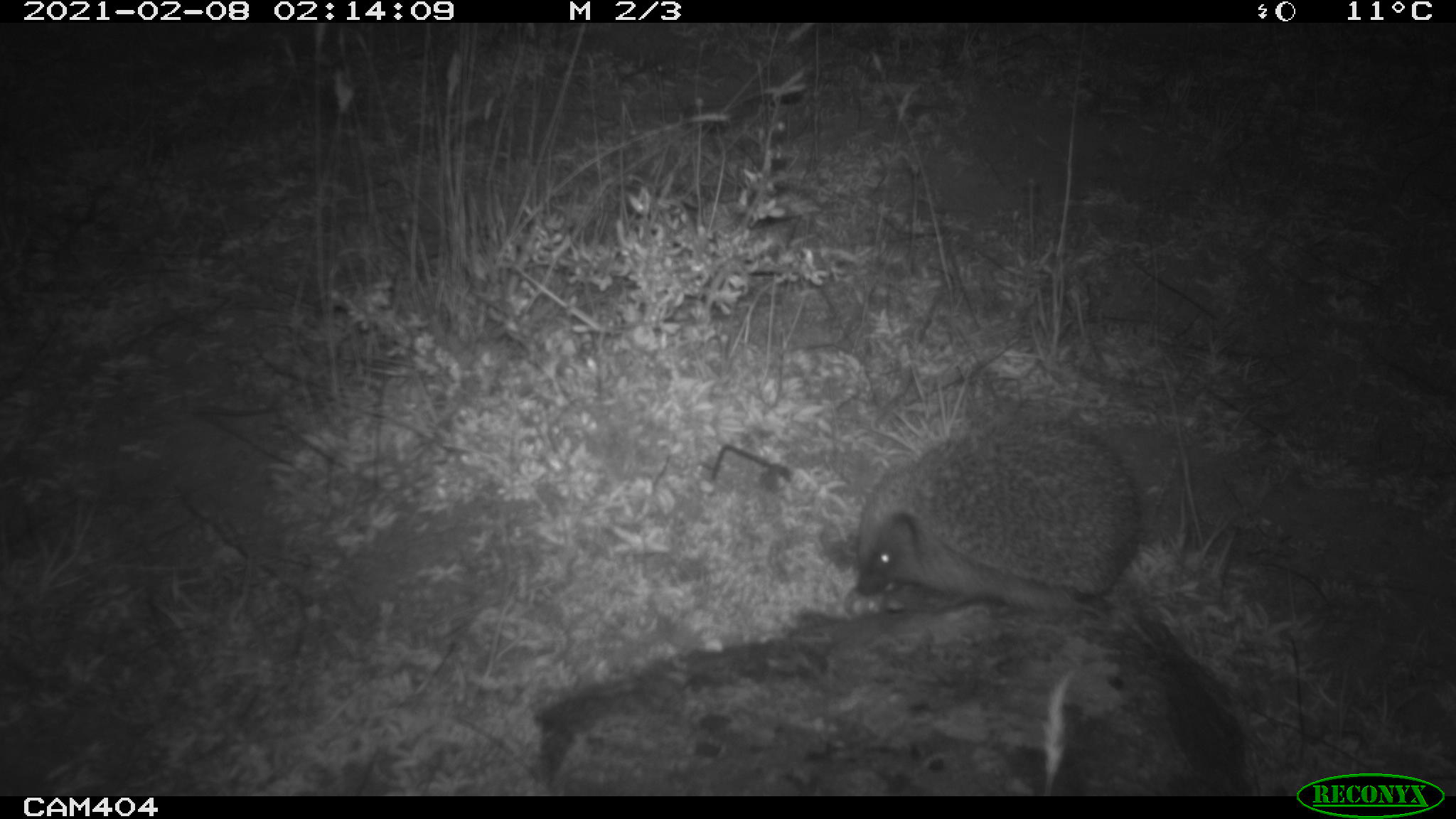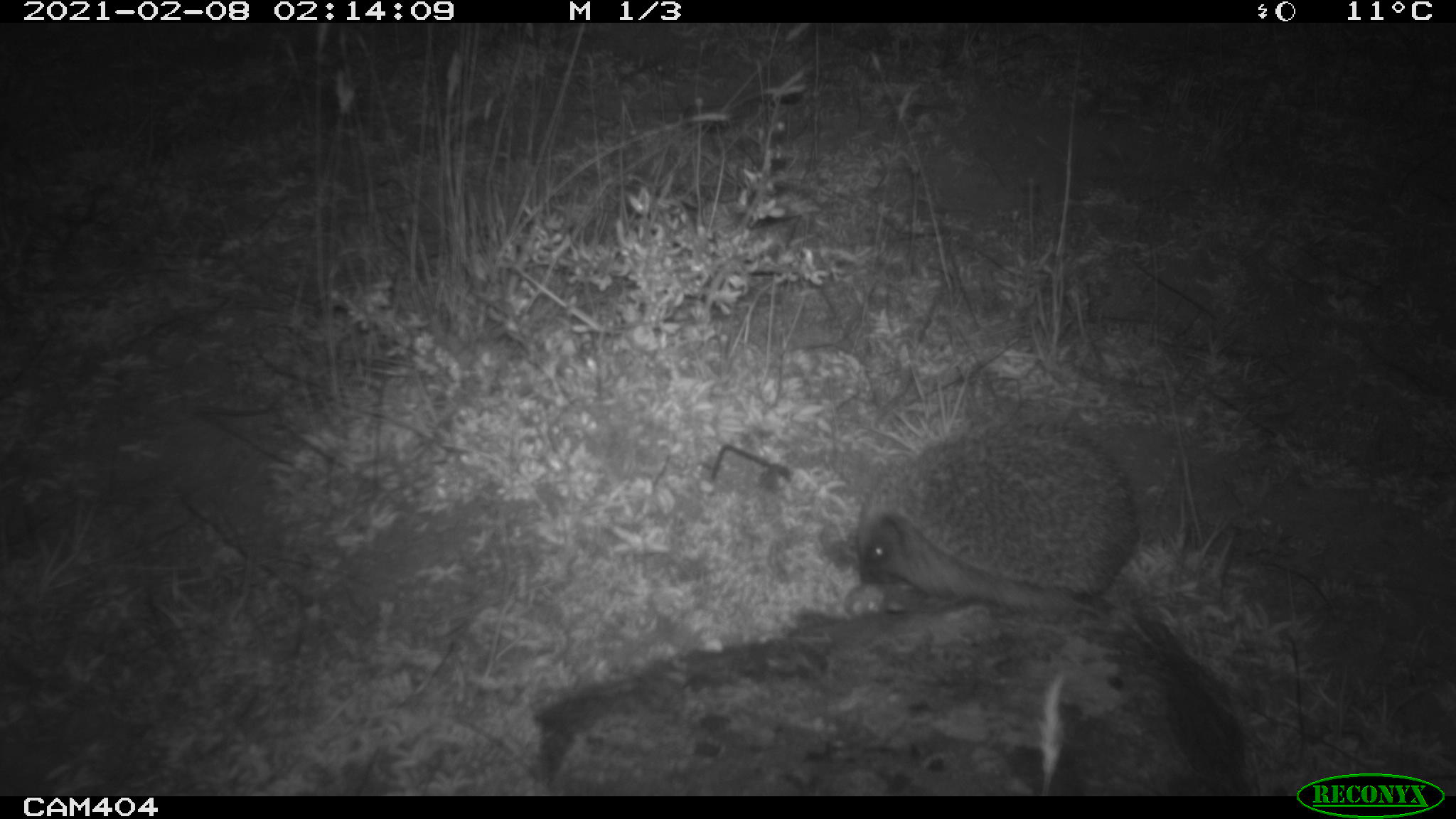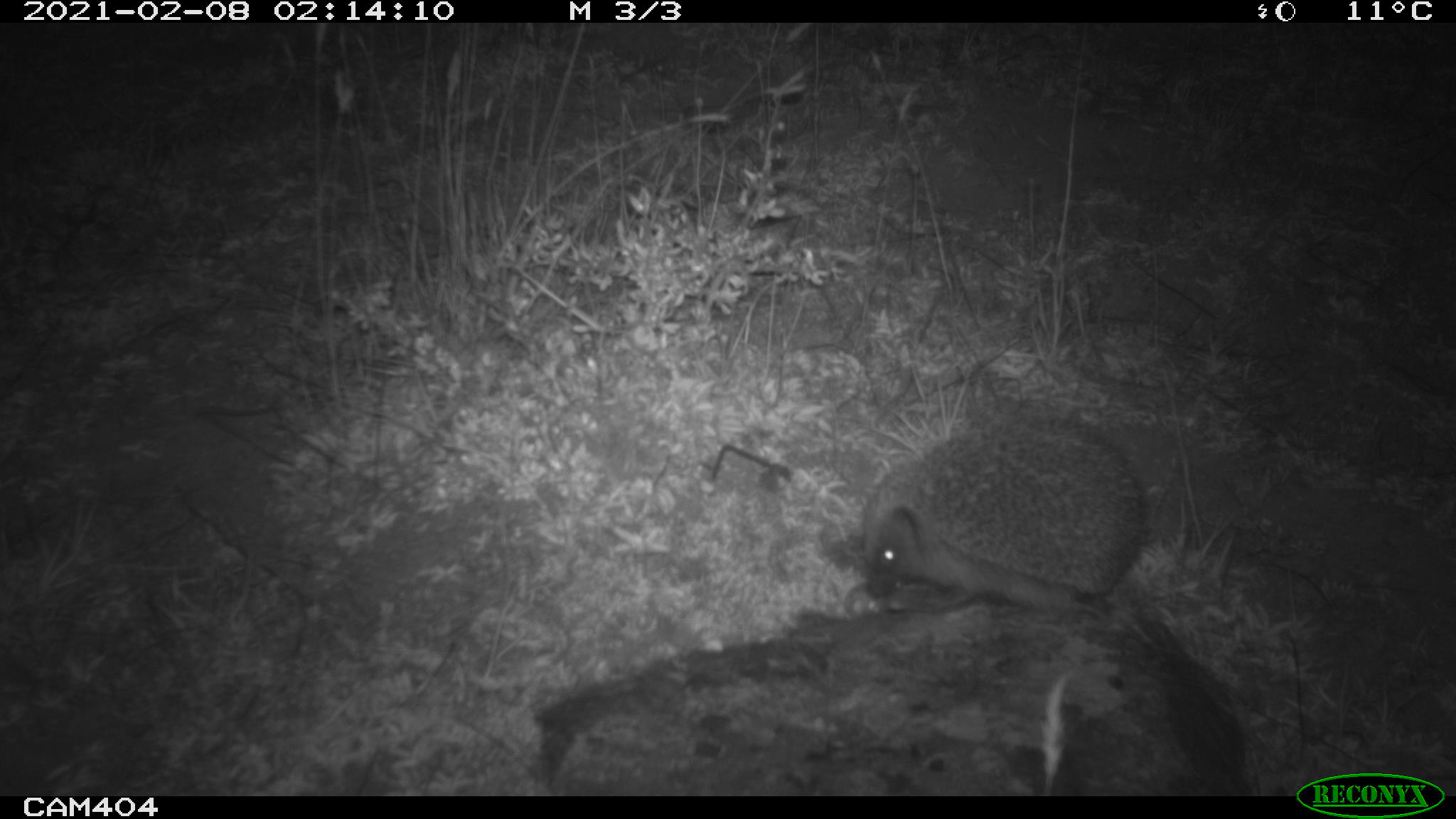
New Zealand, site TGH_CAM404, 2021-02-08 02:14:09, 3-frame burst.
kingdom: Animalia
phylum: Chordata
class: Mammalia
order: Eulipotyphla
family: Erinaceidae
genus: Erinaceus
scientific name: Erinaceus europaeus europaeus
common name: european hedgehog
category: hedgehog